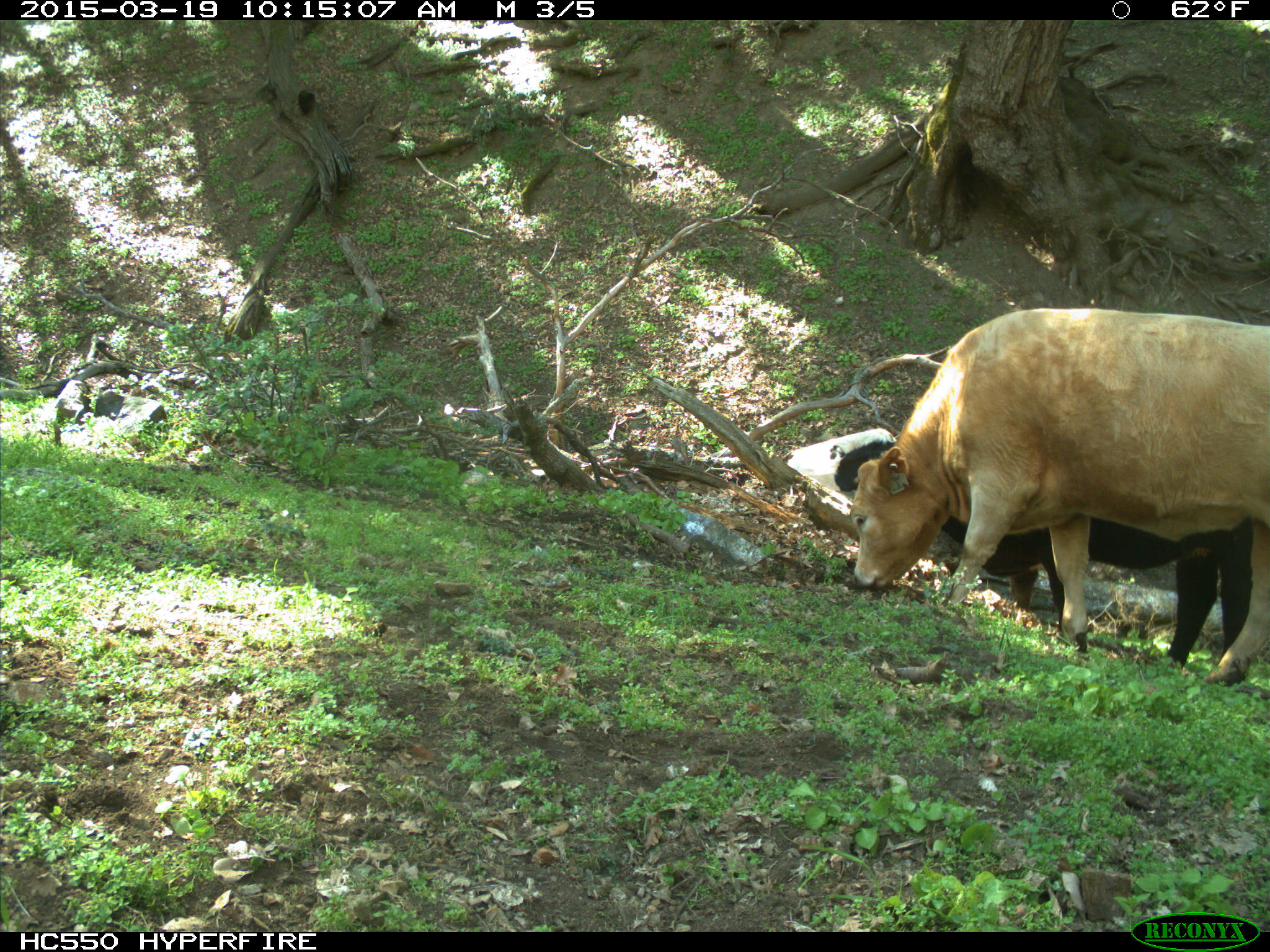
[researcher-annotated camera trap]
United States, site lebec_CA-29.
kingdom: Animalia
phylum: Chordata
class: Mammalia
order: Artiodactyla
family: Bovidae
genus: Bos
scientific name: Bos taurus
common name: domestic cow